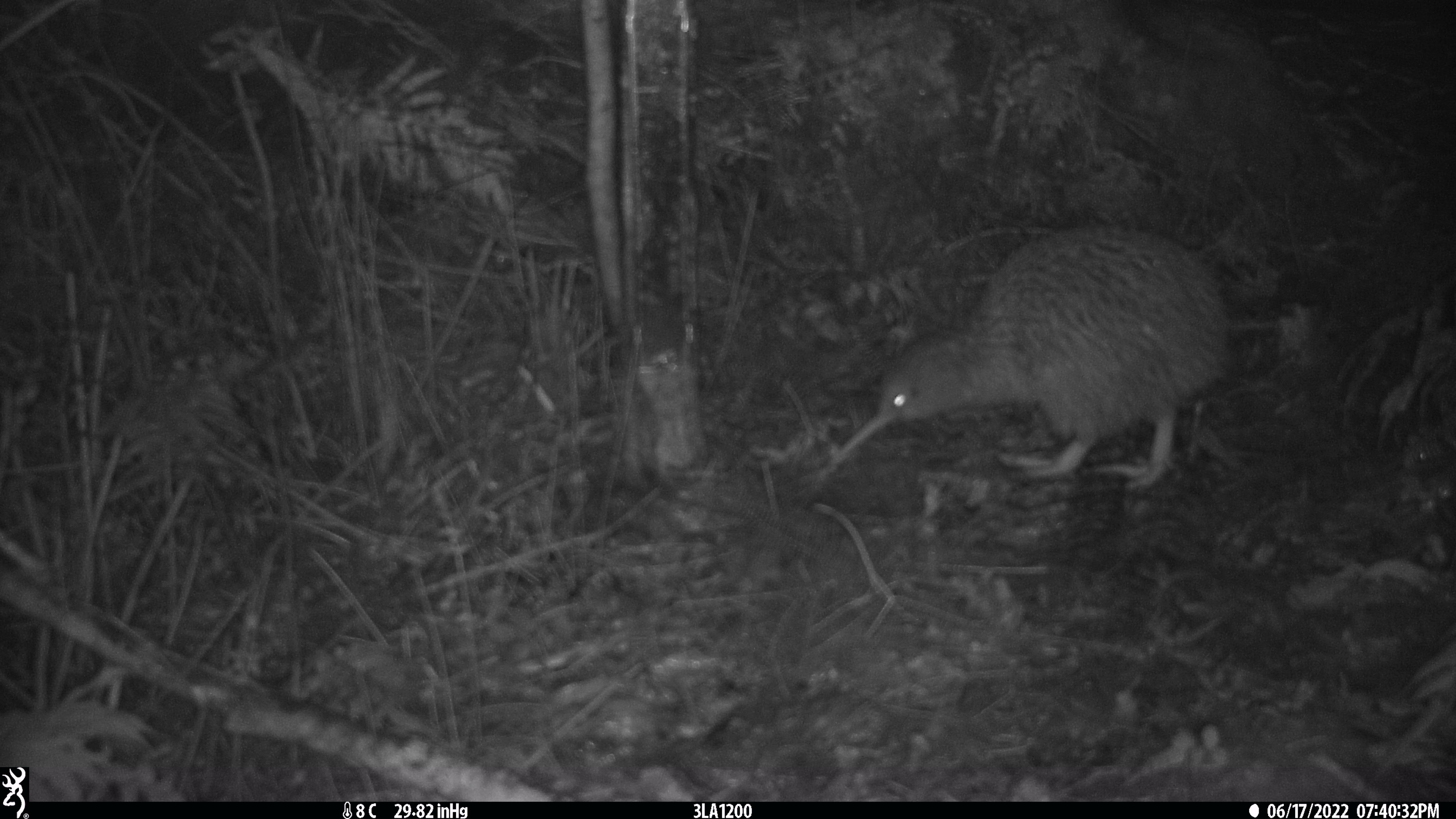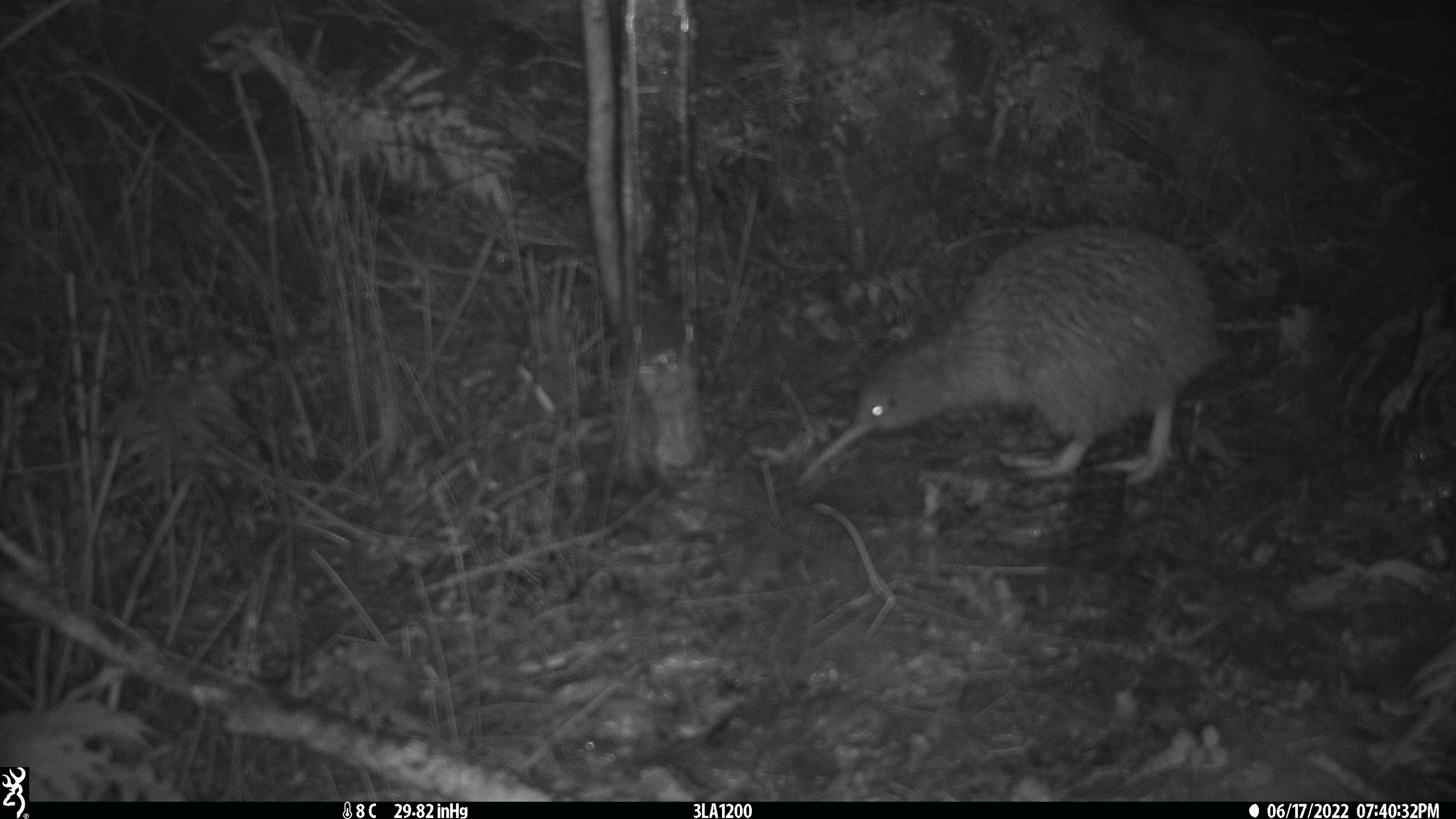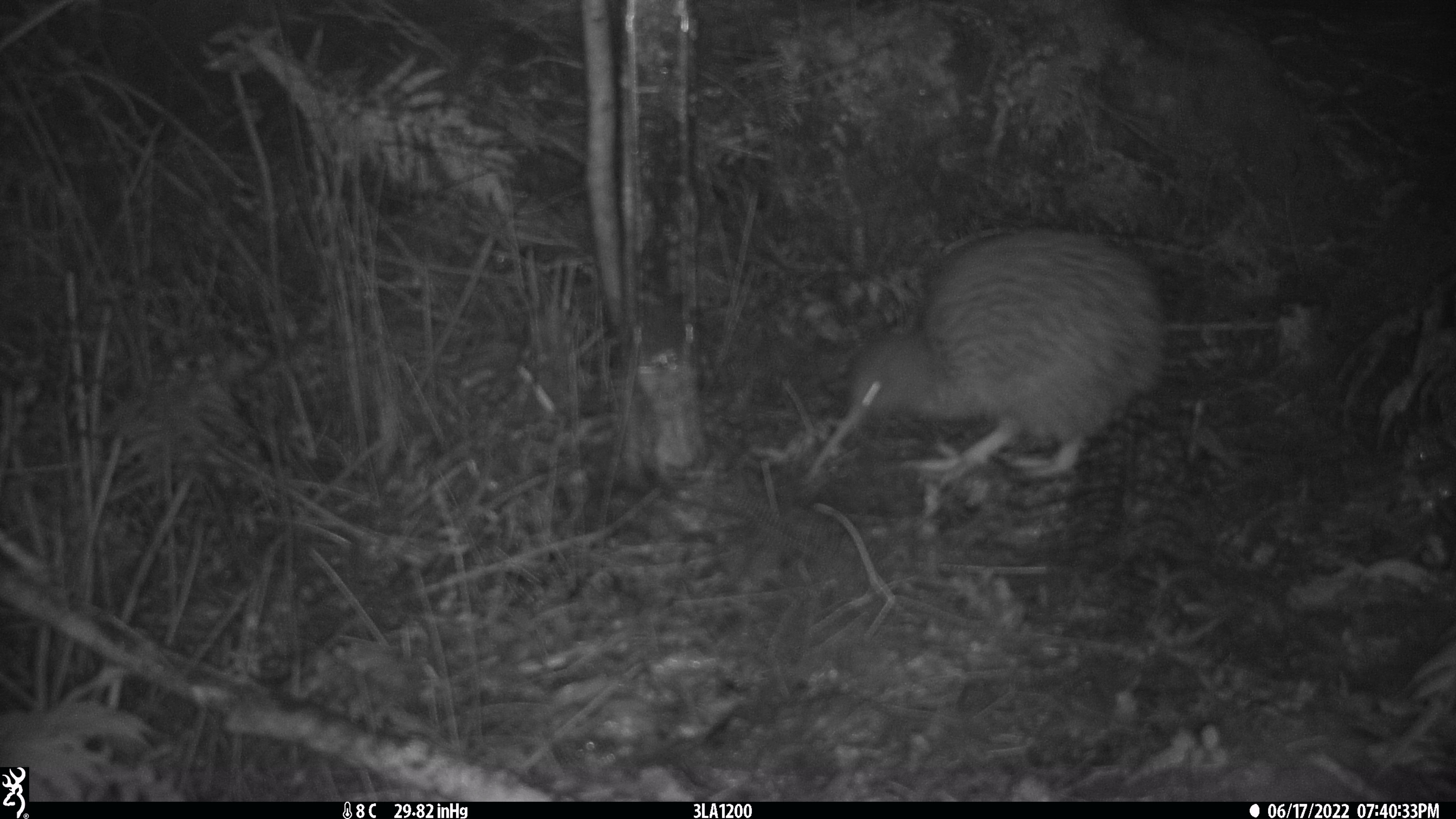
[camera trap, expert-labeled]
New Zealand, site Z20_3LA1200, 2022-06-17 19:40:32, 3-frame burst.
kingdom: Animalia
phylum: Chordata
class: Aves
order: Apterygiformes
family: Apterygidae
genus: Apteryx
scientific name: Apteryx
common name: kiwi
Kiwi (Apteryx).